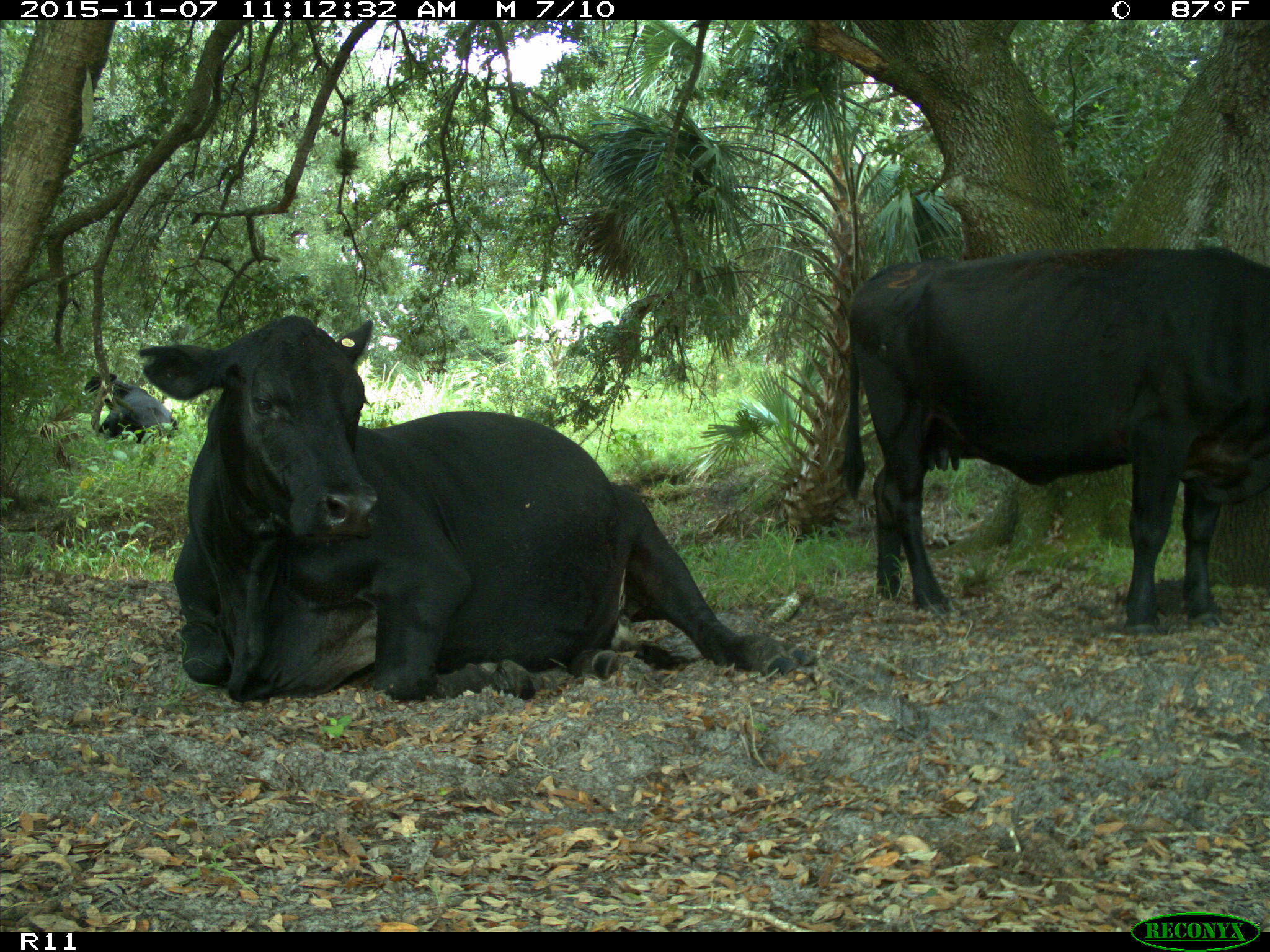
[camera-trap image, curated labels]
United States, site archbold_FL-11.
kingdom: Animalia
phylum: Chordata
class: Mammalia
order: Artiodactyla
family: Bovidae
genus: Bos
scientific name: Bos taurus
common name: domestic cow